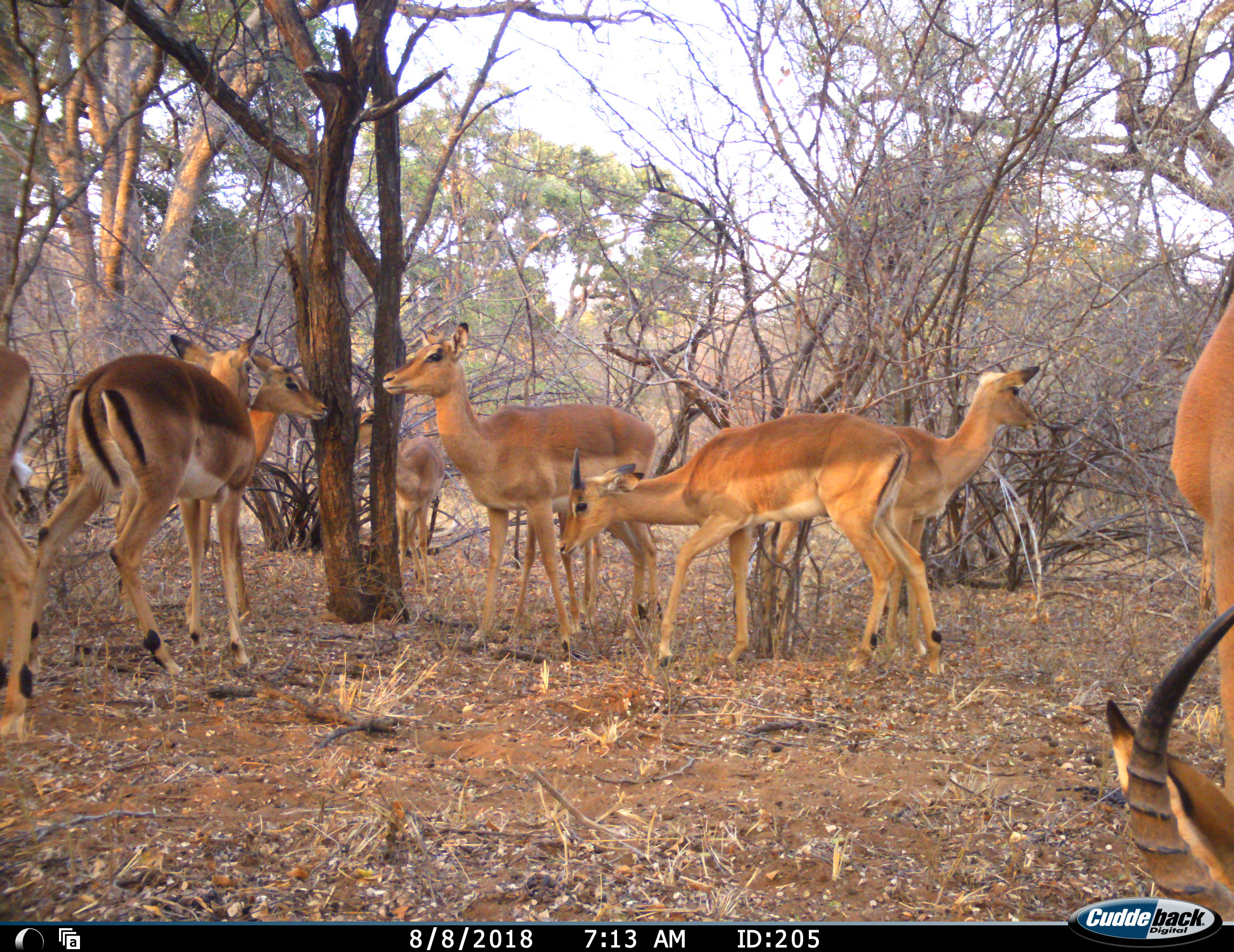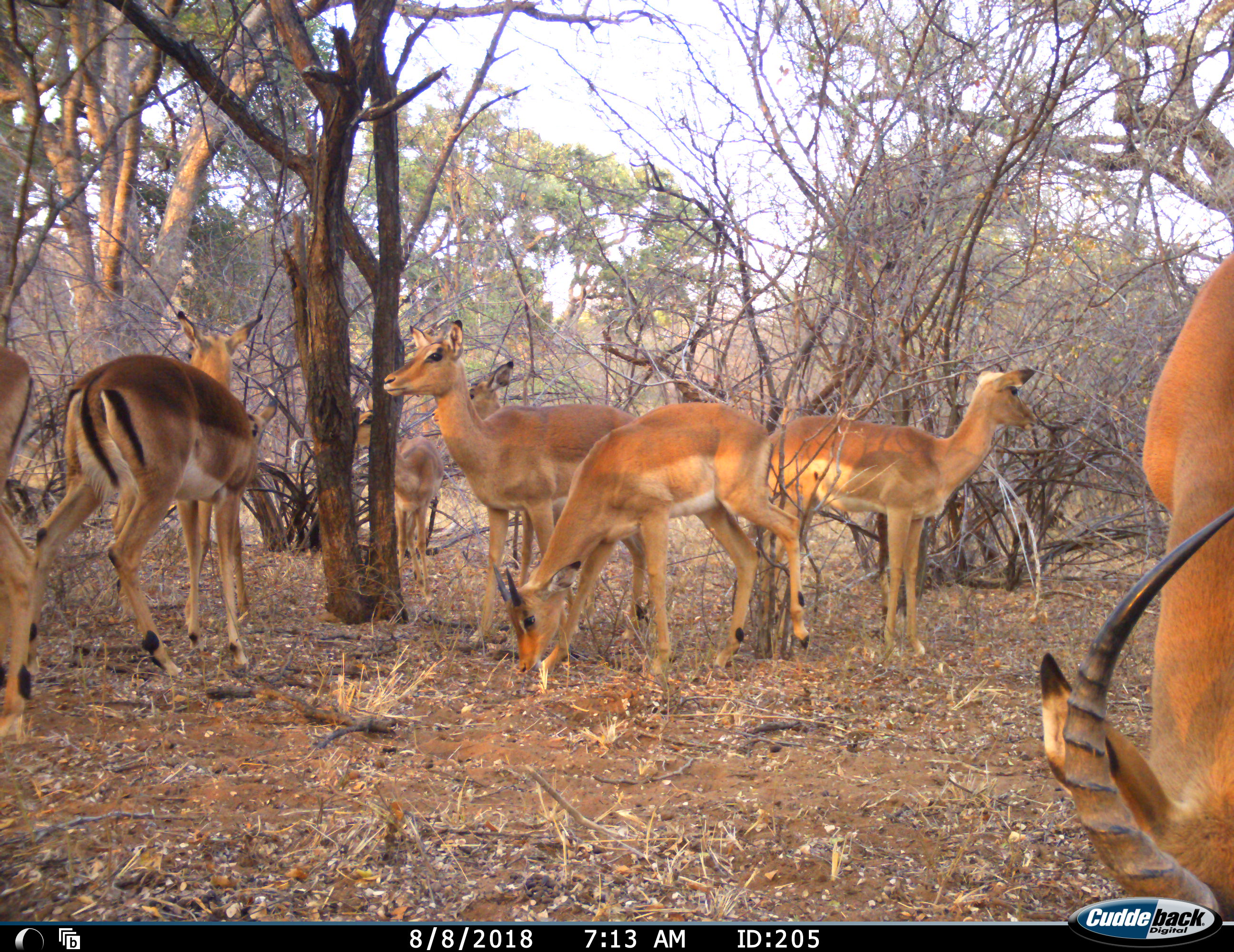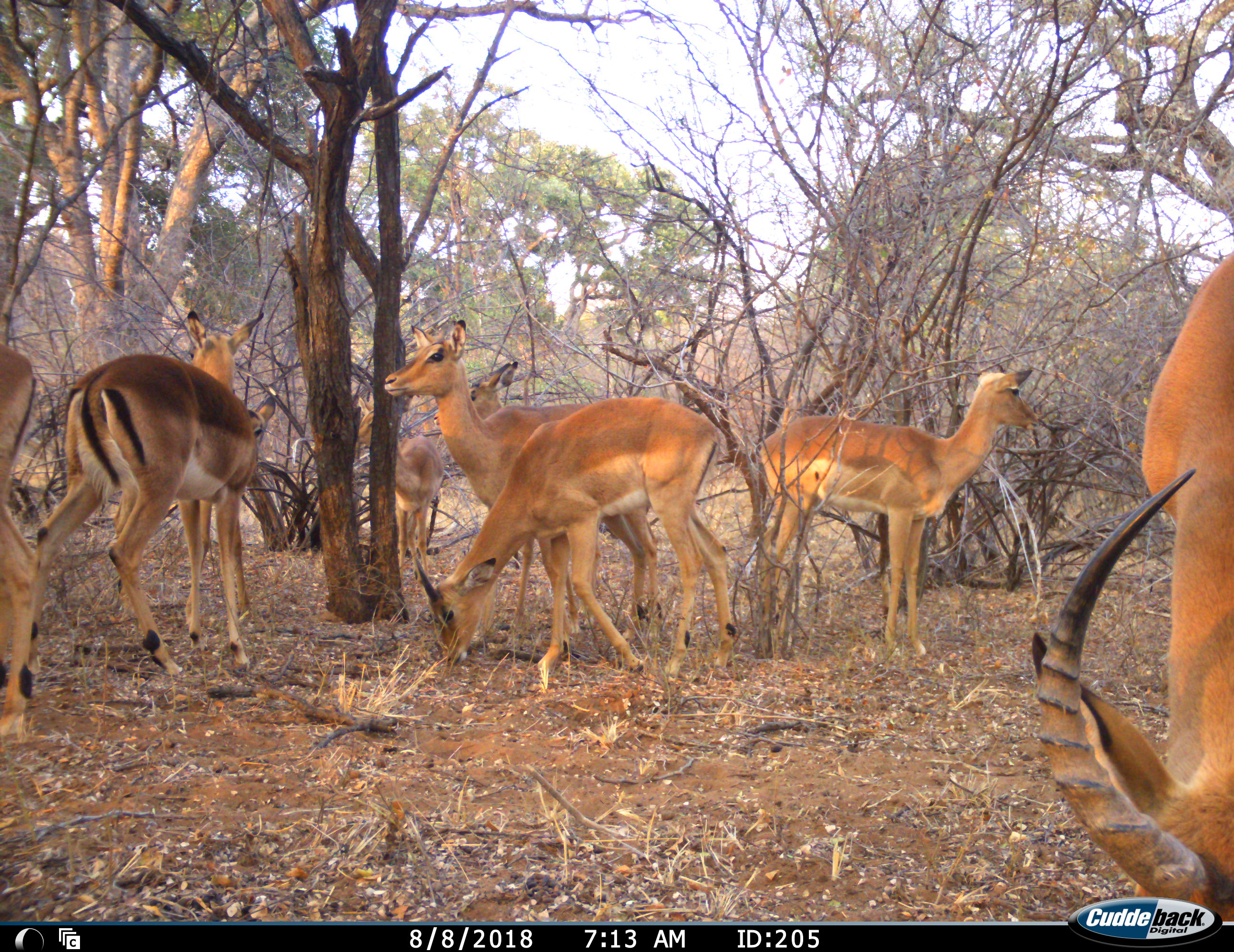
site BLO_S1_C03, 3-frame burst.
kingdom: Animalia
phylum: Chordata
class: Mammalia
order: Artiodactyla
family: Bovidae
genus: Aepyceros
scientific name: Aepyceros melampus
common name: impala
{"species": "impala (Aepyceros melampus)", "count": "8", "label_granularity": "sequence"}